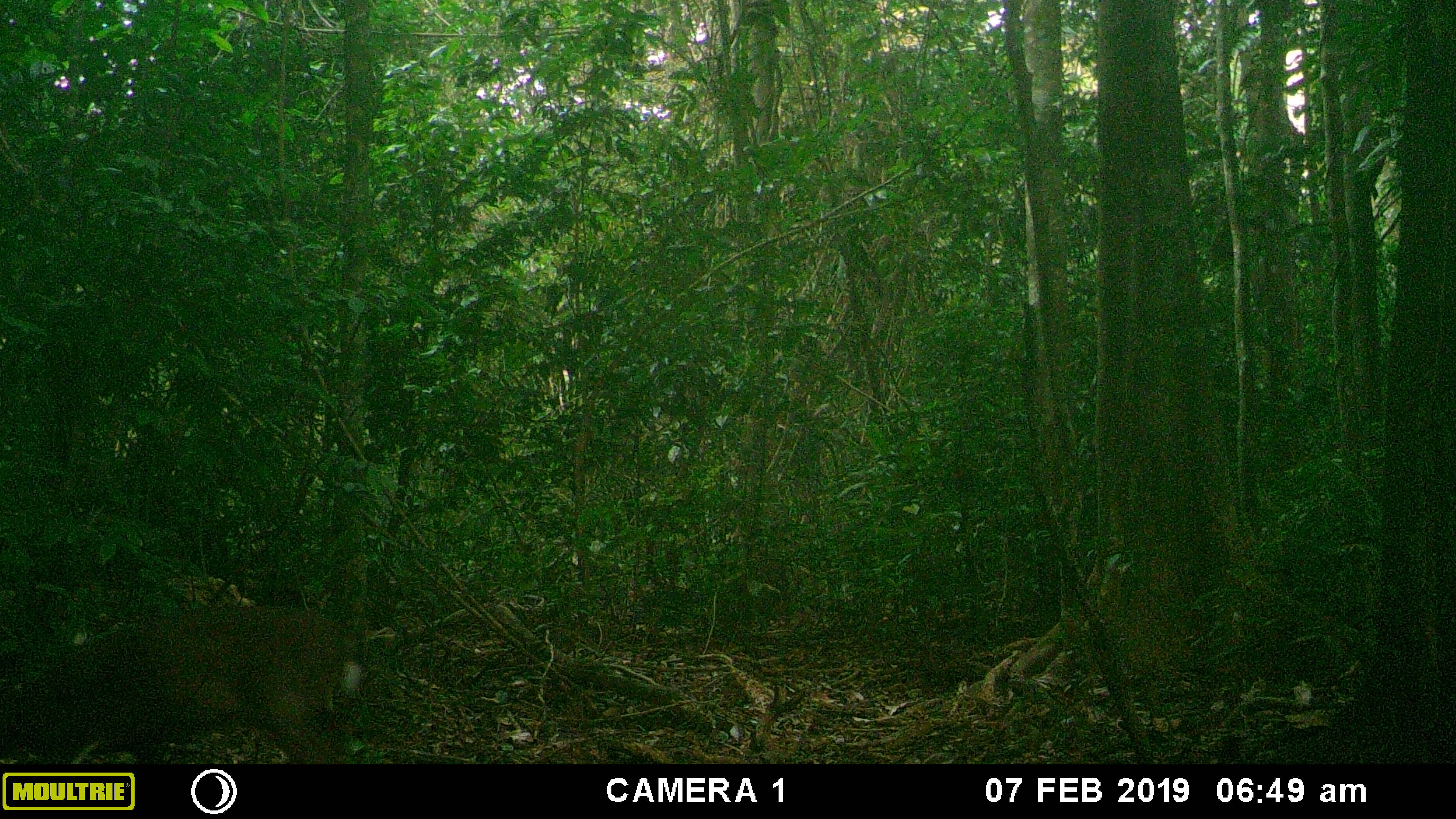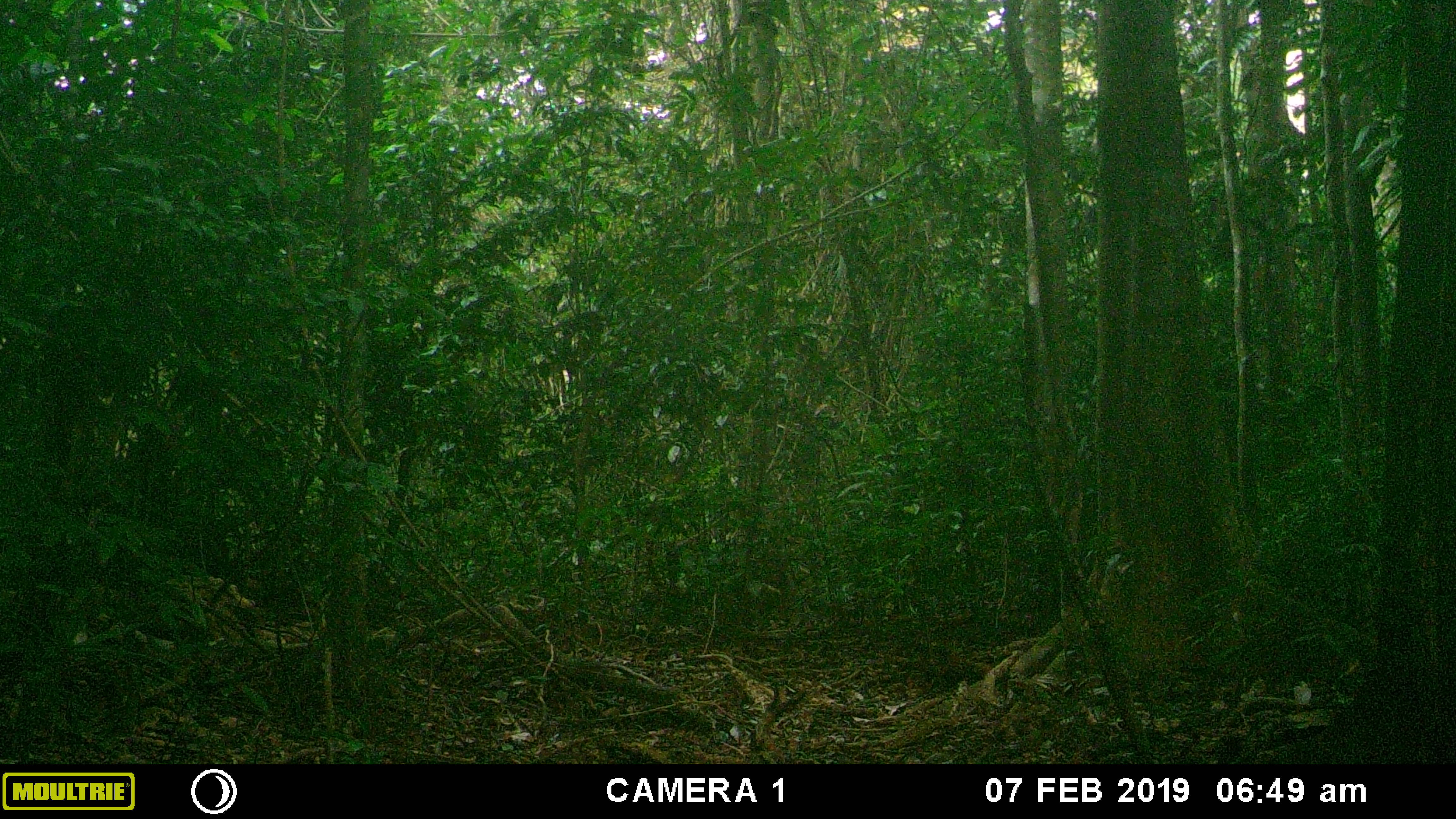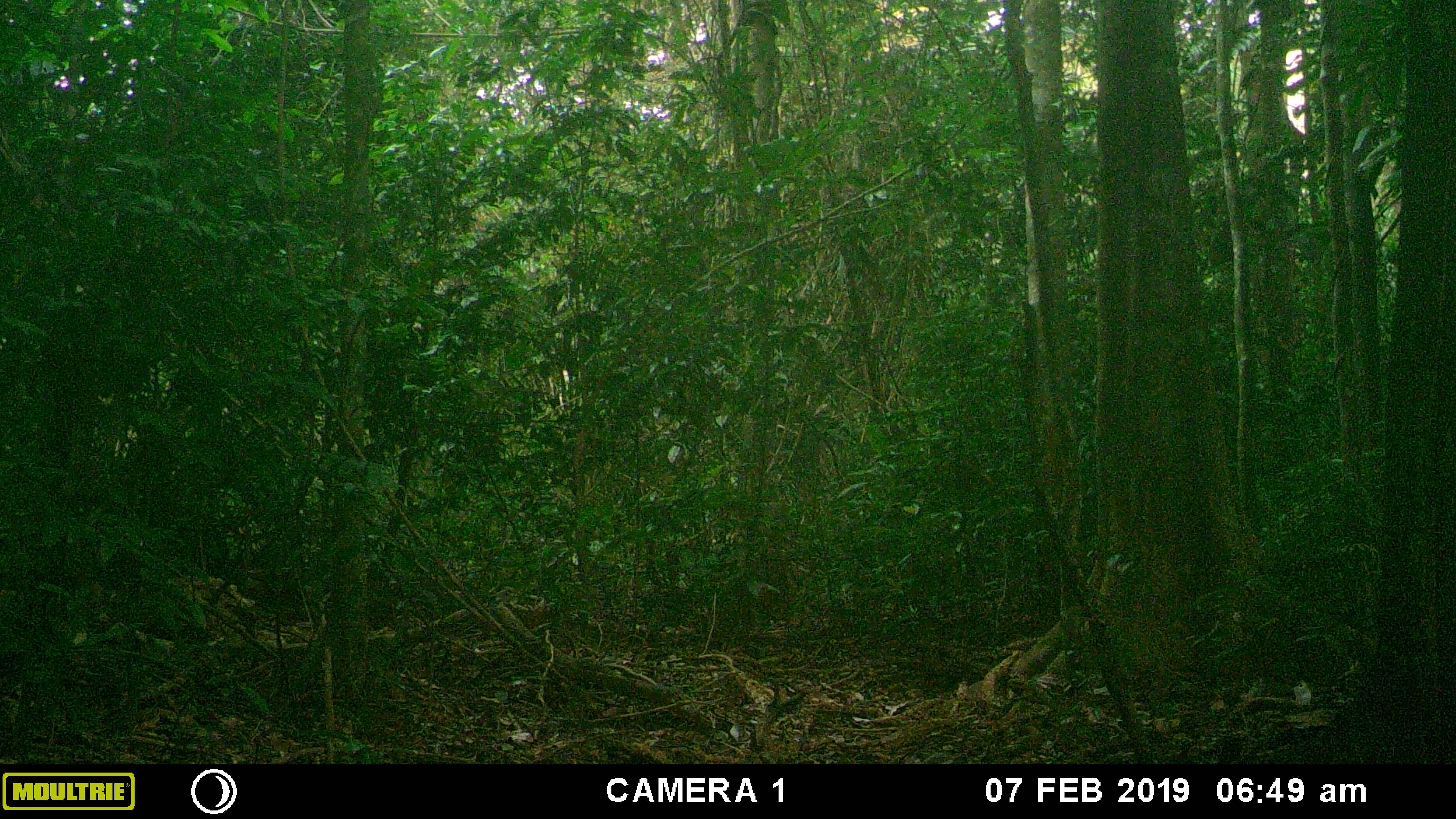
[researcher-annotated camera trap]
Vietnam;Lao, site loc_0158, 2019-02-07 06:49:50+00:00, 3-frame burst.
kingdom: Animalia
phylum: Chordata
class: Mammalia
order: Artiodactyla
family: Cervidae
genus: Muntiacus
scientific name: Muntiacus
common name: muntjacs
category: unidentified muntjac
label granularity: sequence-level